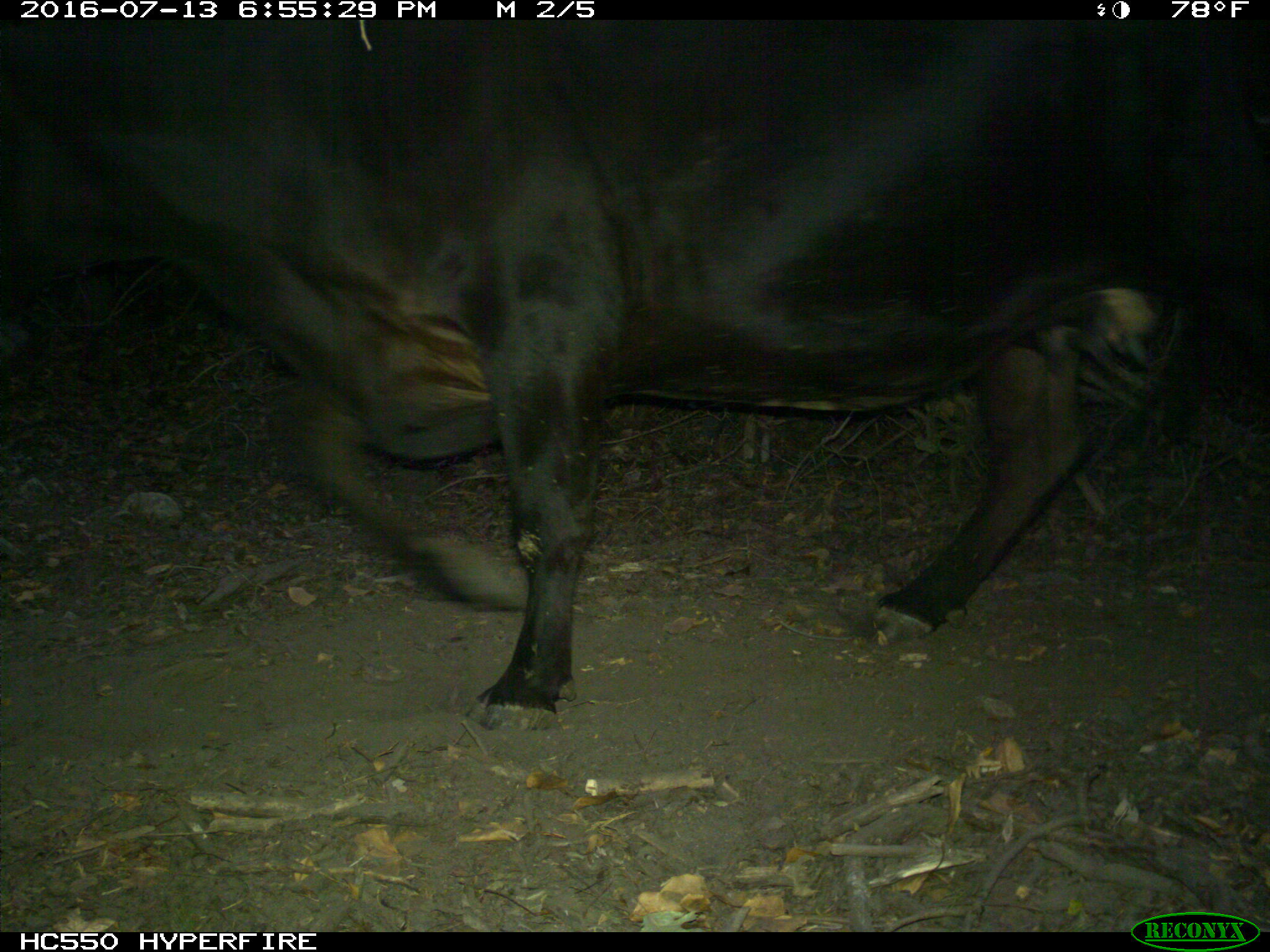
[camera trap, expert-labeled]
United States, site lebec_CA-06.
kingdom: Animalia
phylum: Chordata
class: Mammalia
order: Artiodactyla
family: Bovidae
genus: Bos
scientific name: Bos taurus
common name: domestic cow